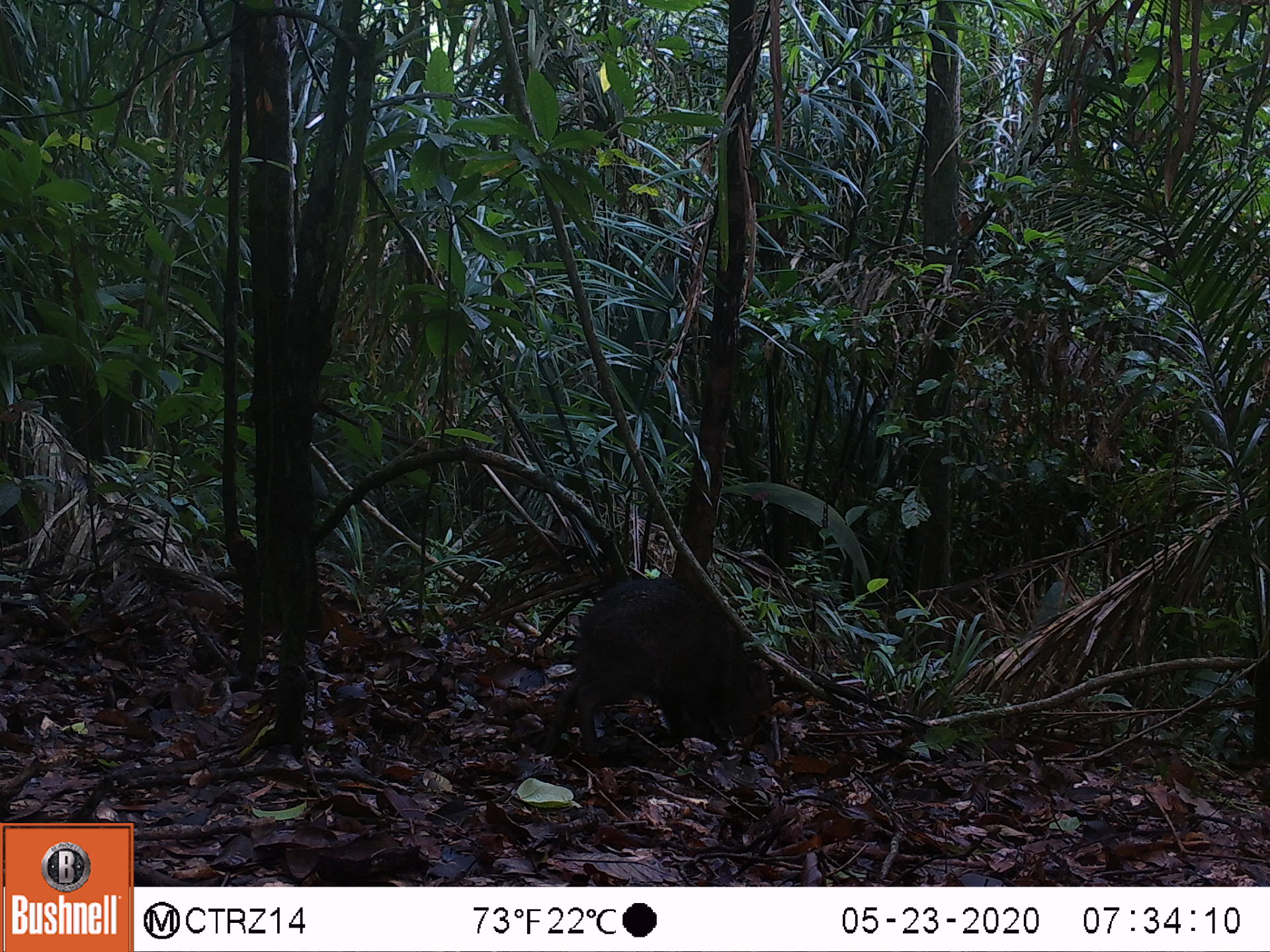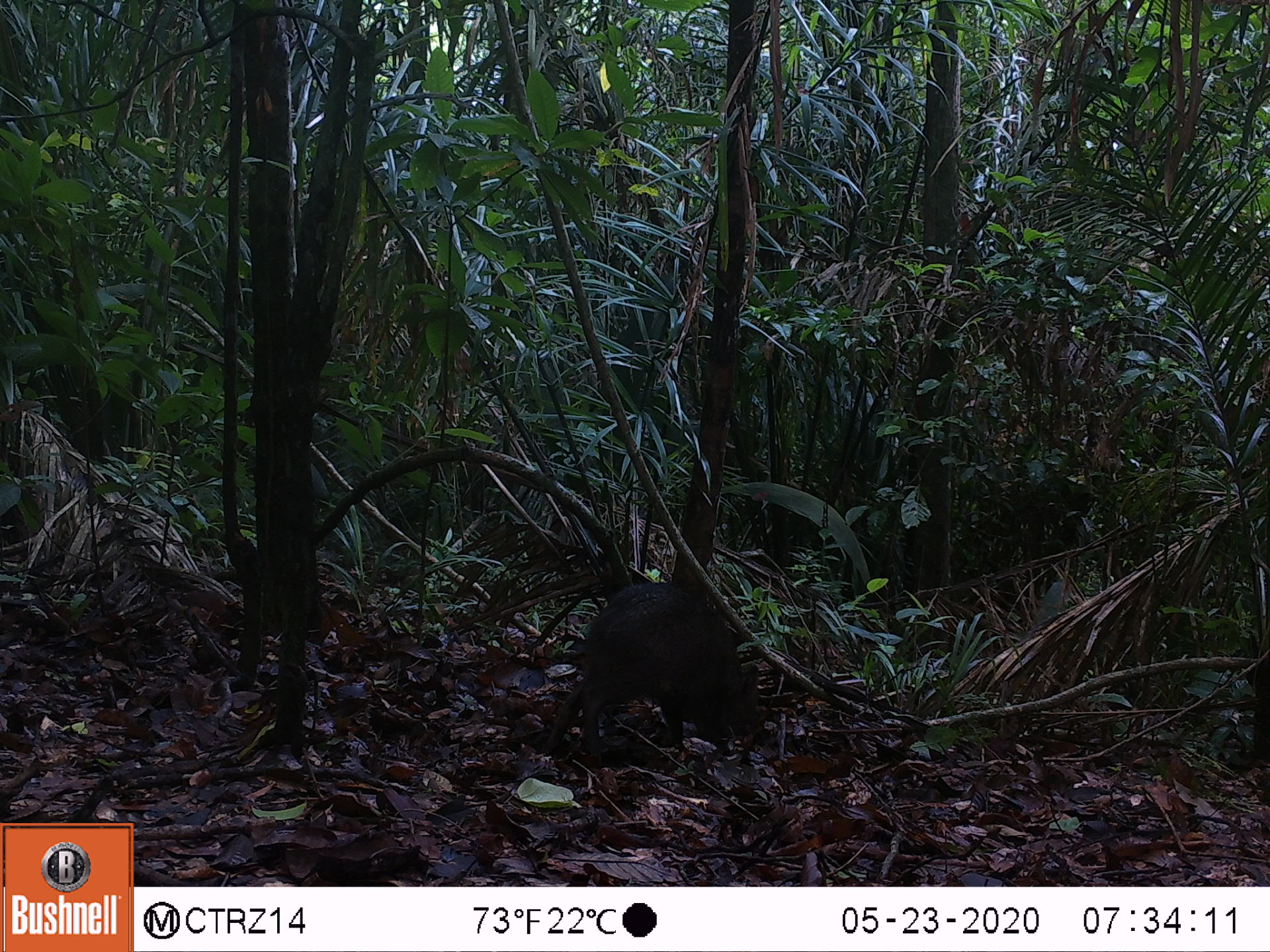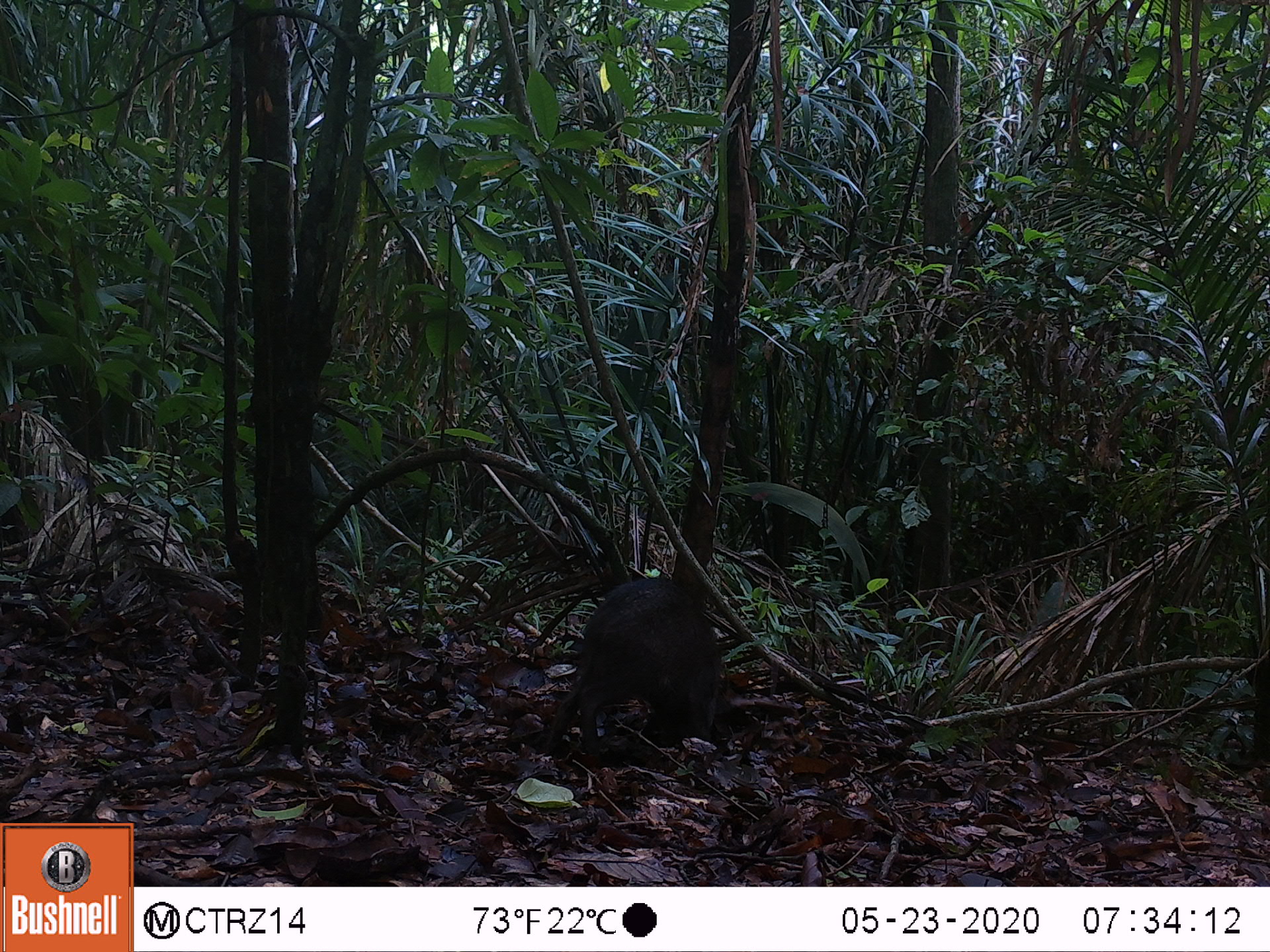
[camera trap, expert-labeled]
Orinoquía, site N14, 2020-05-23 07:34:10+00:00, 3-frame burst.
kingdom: Animalia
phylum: Chordata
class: Mammalia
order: Artiodactyla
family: Tayassuidae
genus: Pecari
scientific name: Pecari tajacu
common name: collared peccary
Collared peccary (Pecari tajacu).